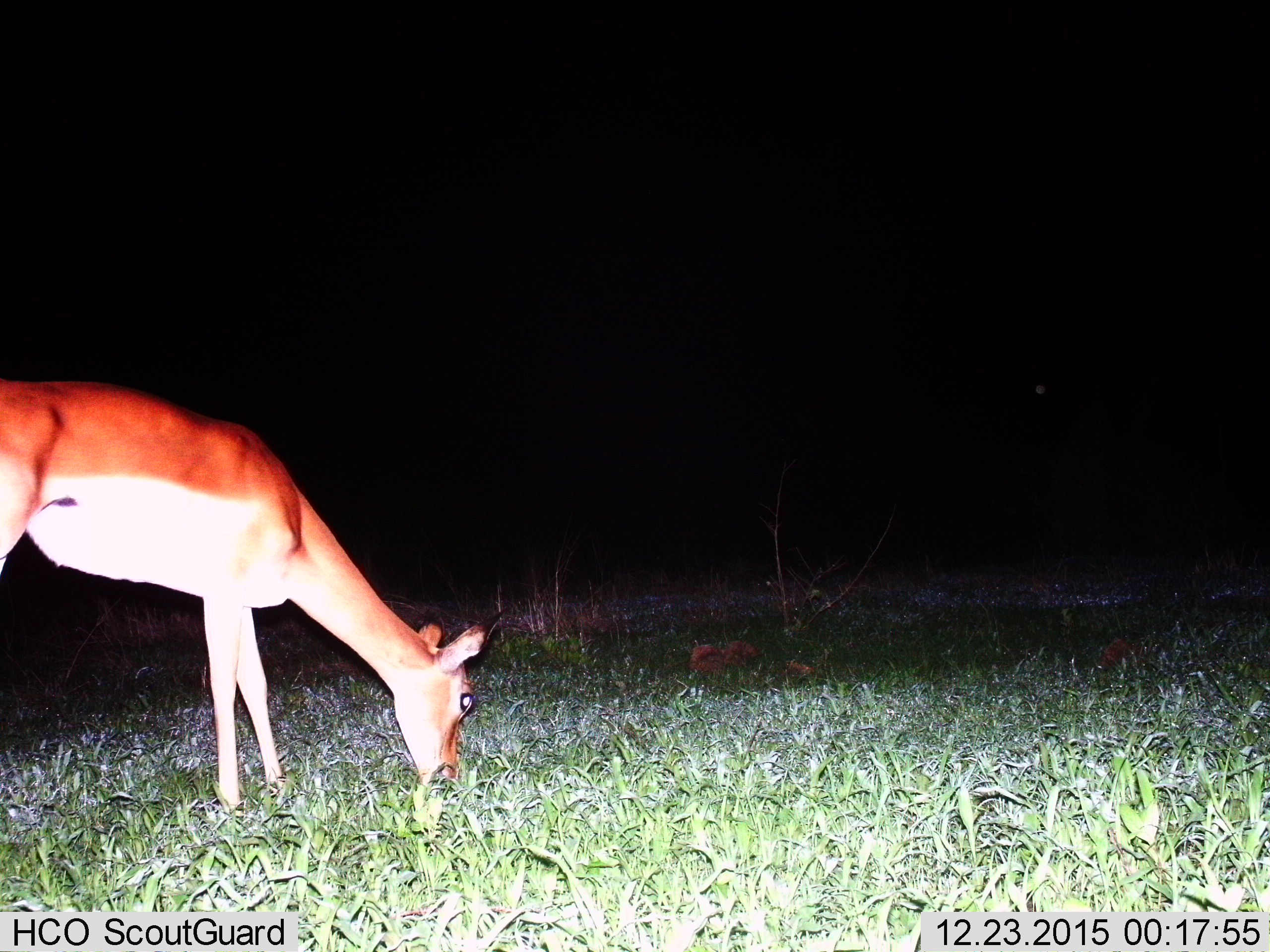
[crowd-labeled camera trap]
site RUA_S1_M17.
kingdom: Animalia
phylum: Chordata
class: Mammalia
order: Artiodactyla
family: Bovidae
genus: Aepyceros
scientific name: Aepyceros melampus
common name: impala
Impala (Aepyceros melampus), count 1. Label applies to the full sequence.